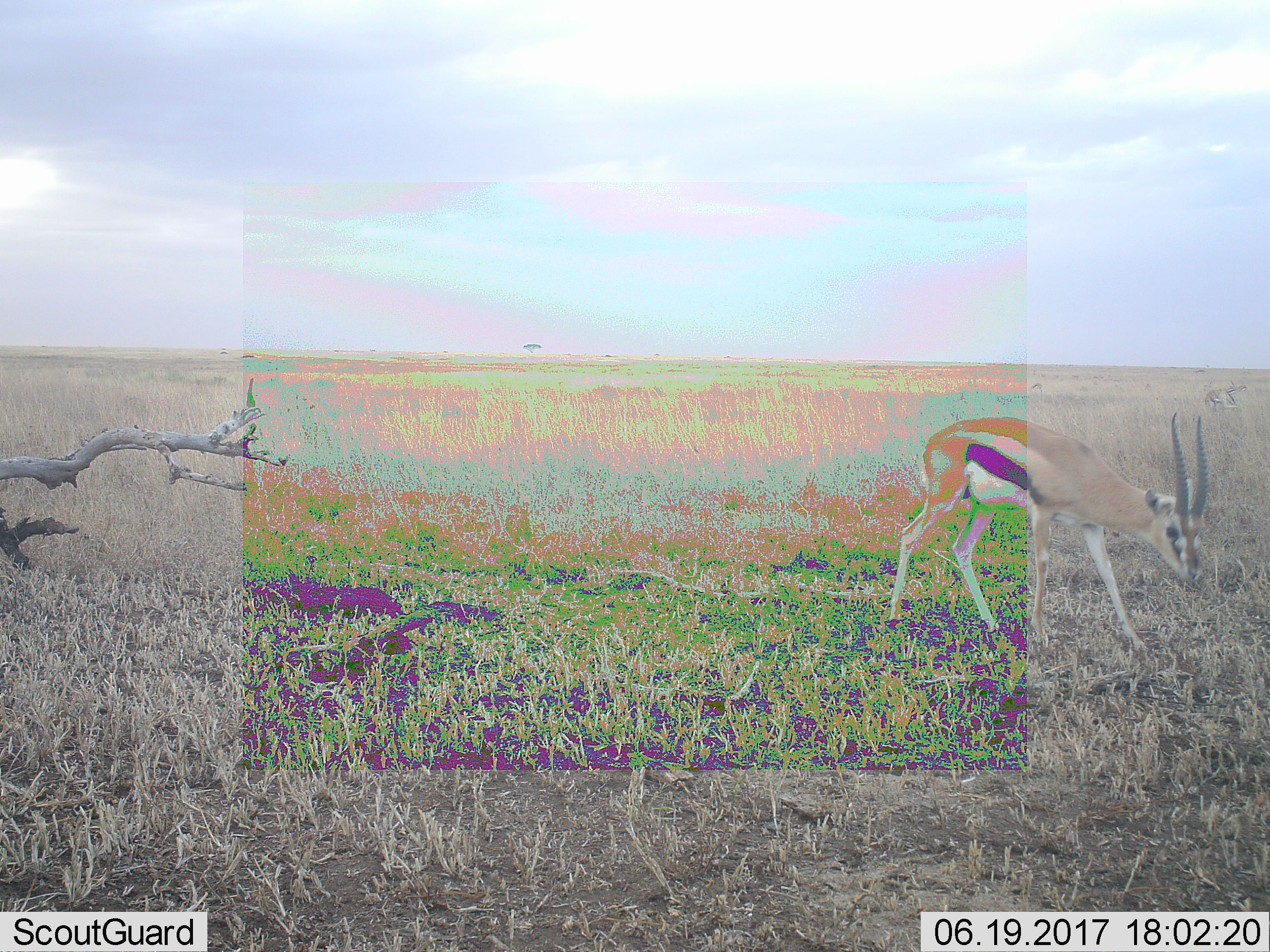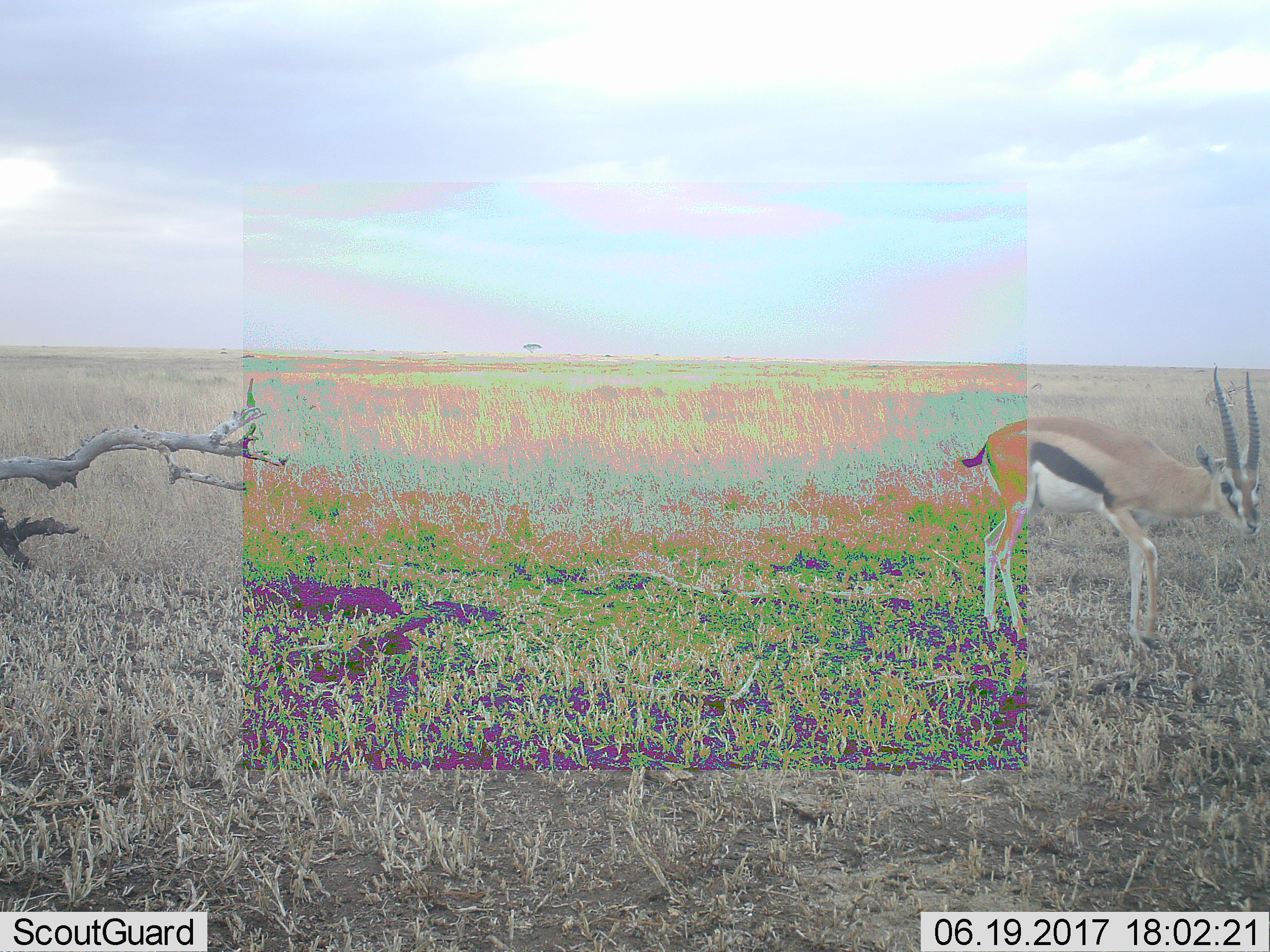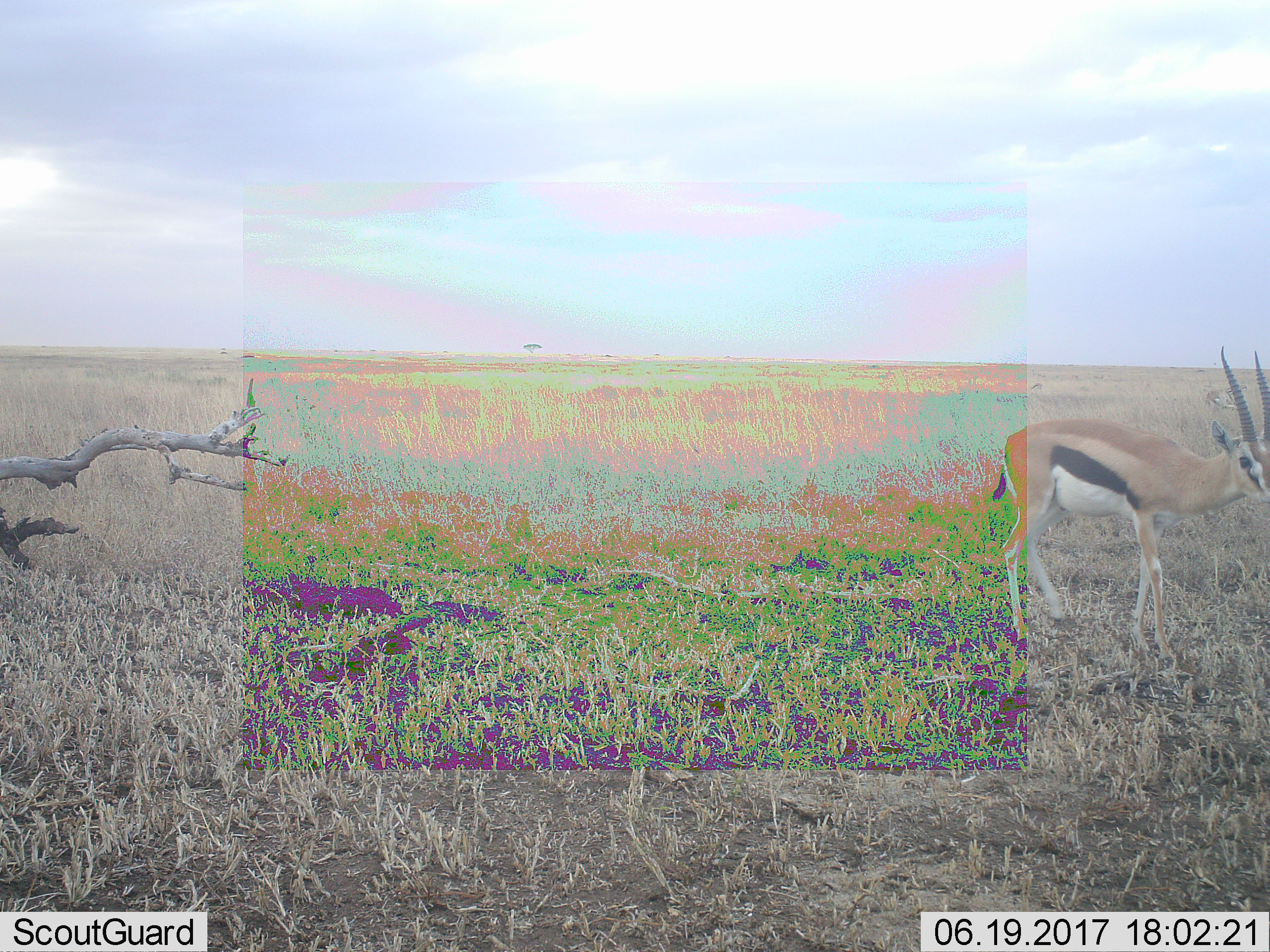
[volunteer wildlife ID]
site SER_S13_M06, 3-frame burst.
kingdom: Animalia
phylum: Chordata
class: Mammalia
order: Artiodactyla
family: Bovidae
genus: Eudorcas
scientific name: Eudorcas thomsonii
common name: thomson's gazelle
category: gazellethomsons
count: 1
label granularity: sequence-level